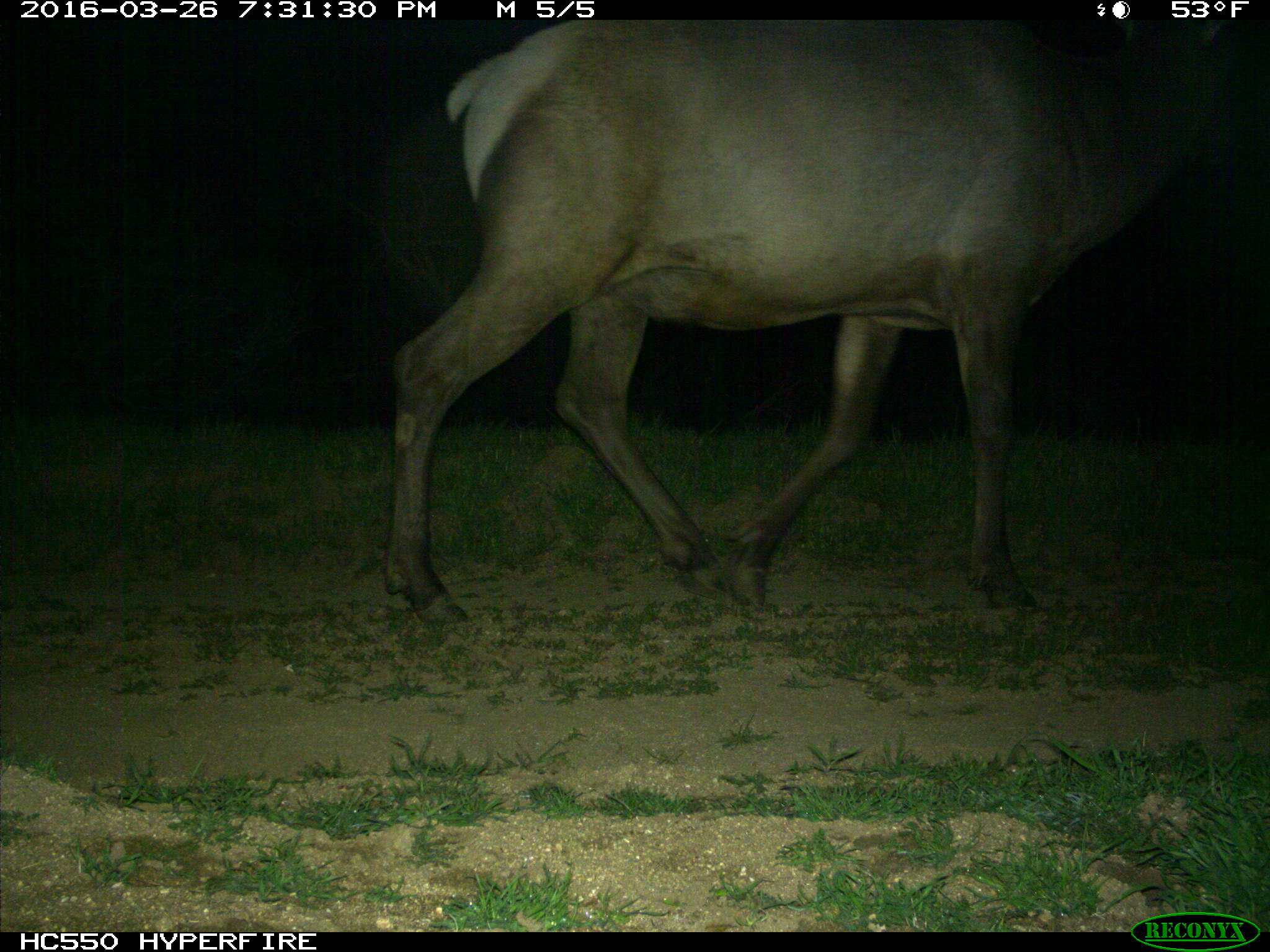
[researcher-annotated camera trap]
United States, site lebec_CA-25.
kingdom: Animalia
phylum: Chordata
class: Mammalia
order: Artiodactyla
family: Cervidae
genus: Cervus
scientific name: Cervus canadensis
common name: elk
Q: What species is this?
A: Cervus canadensis (elk).